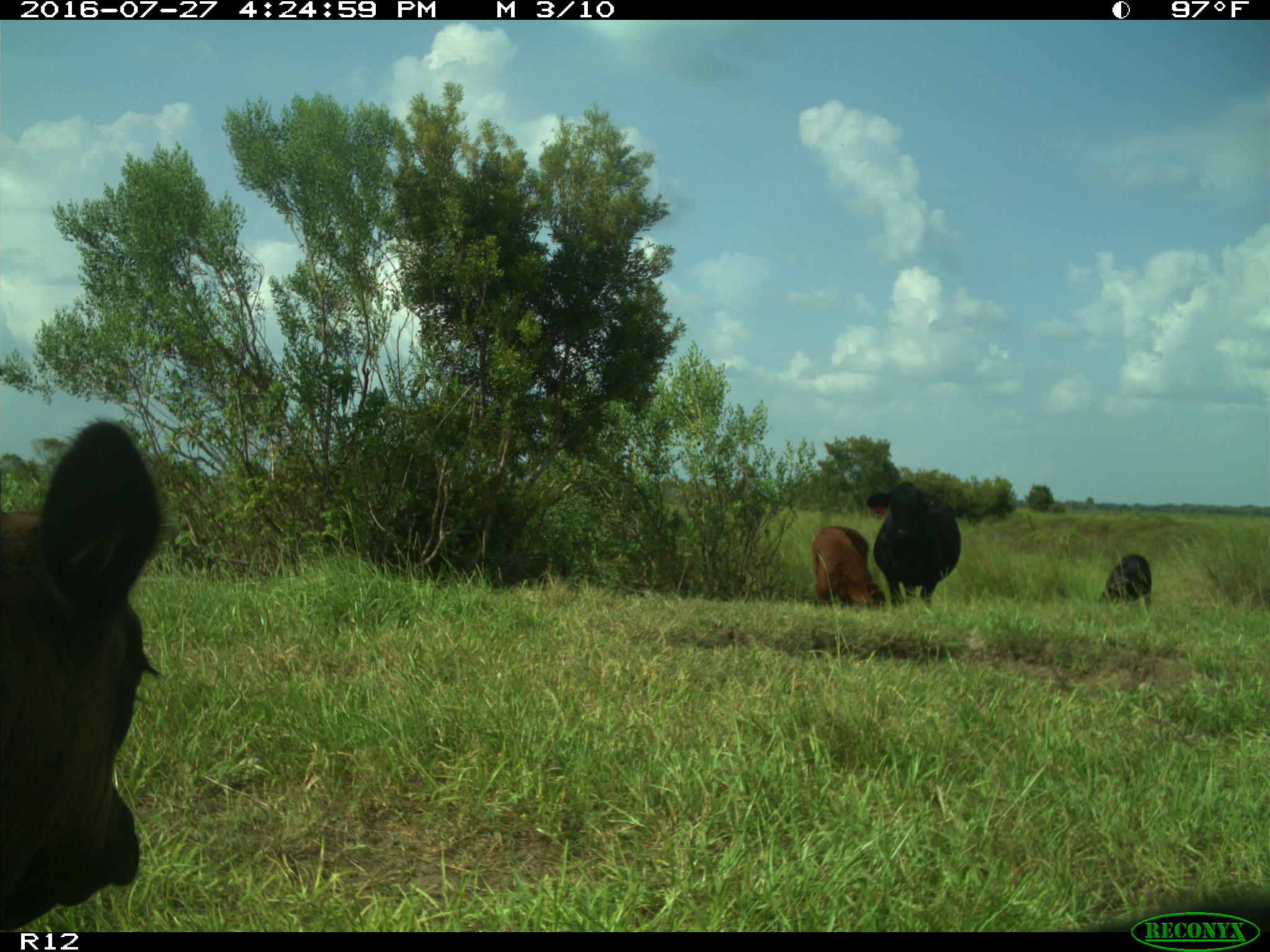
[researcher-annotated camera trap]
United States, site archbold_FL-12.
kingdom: Animalia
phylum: Chordata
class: Mammalia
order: Artiodactyla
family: Bovidae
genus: Bos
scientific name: Bos taurus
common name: domestic cow